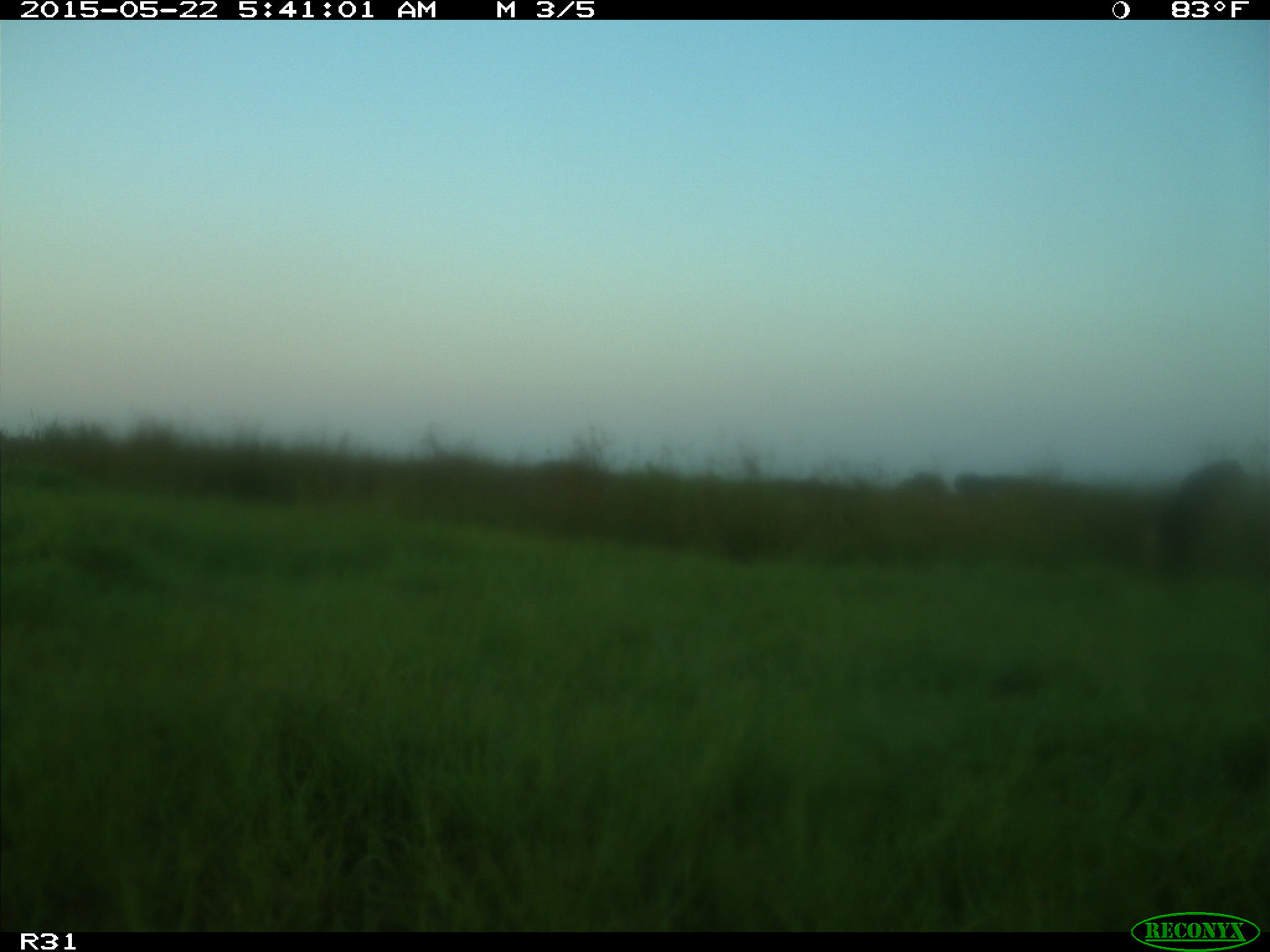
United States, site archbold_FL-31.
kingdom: Animalia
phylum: Chordata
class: Mammalia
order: Artiodactyla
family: Bovidae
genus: Bos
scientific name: Bos taurus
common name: domestic cow